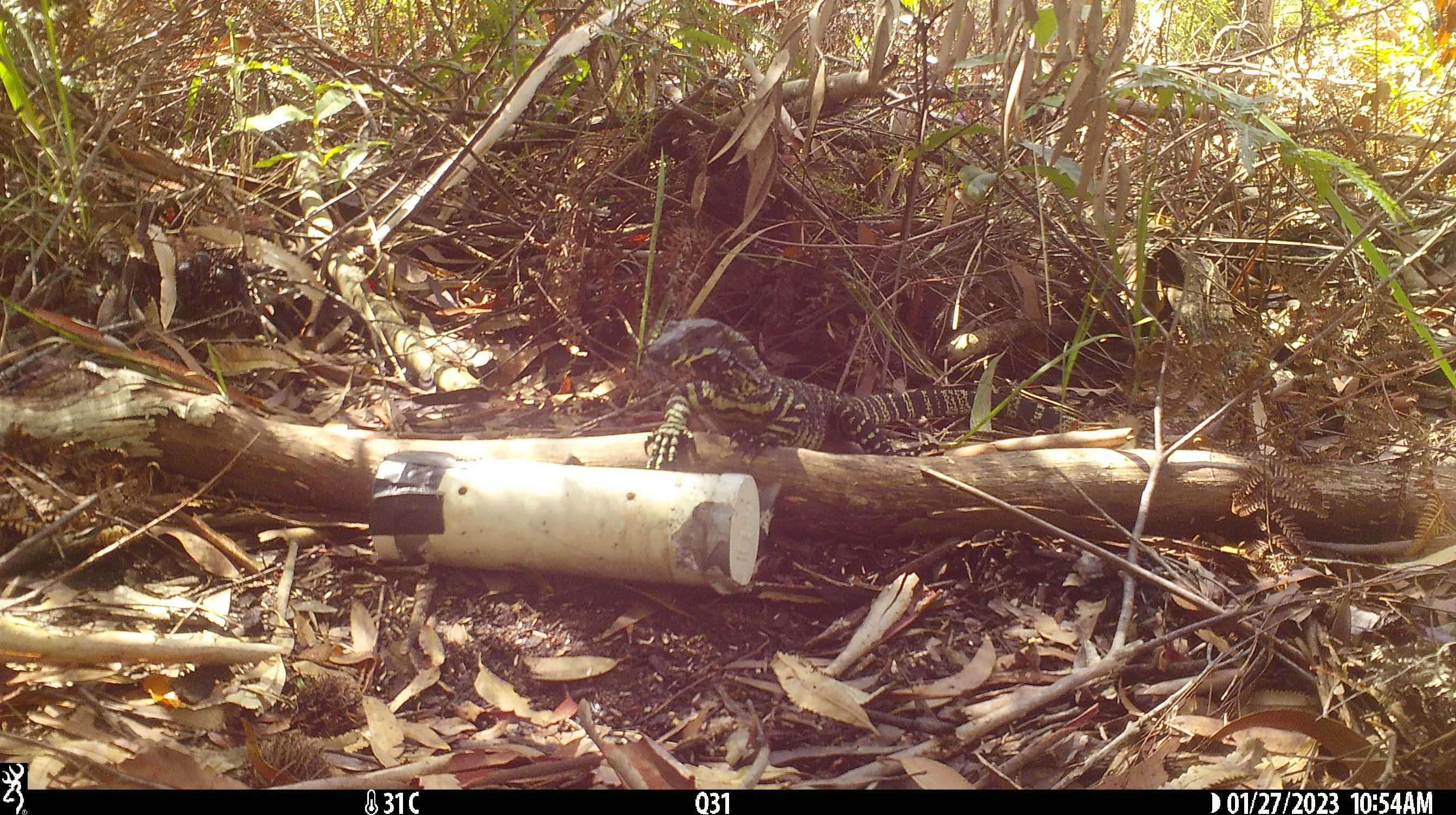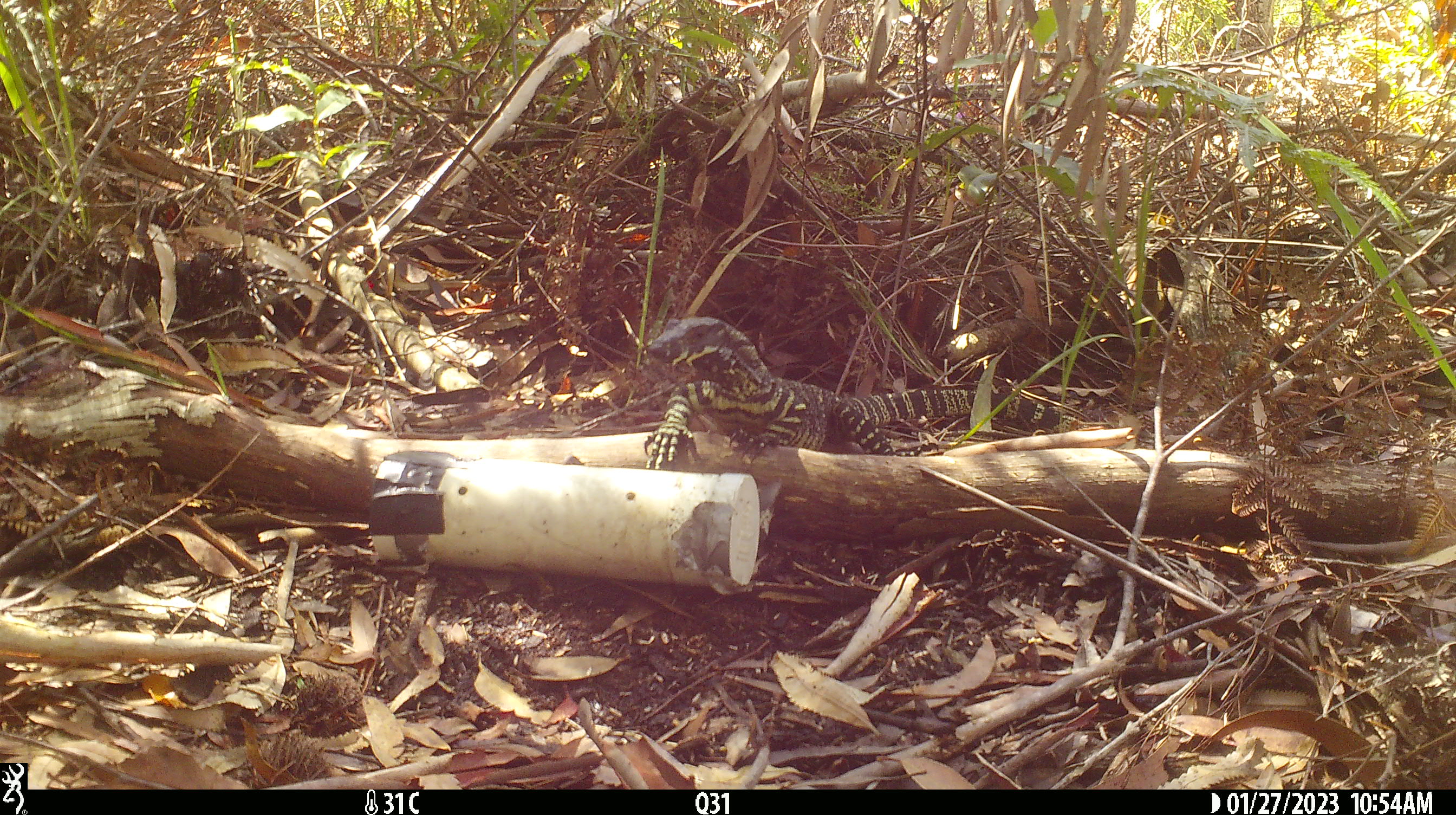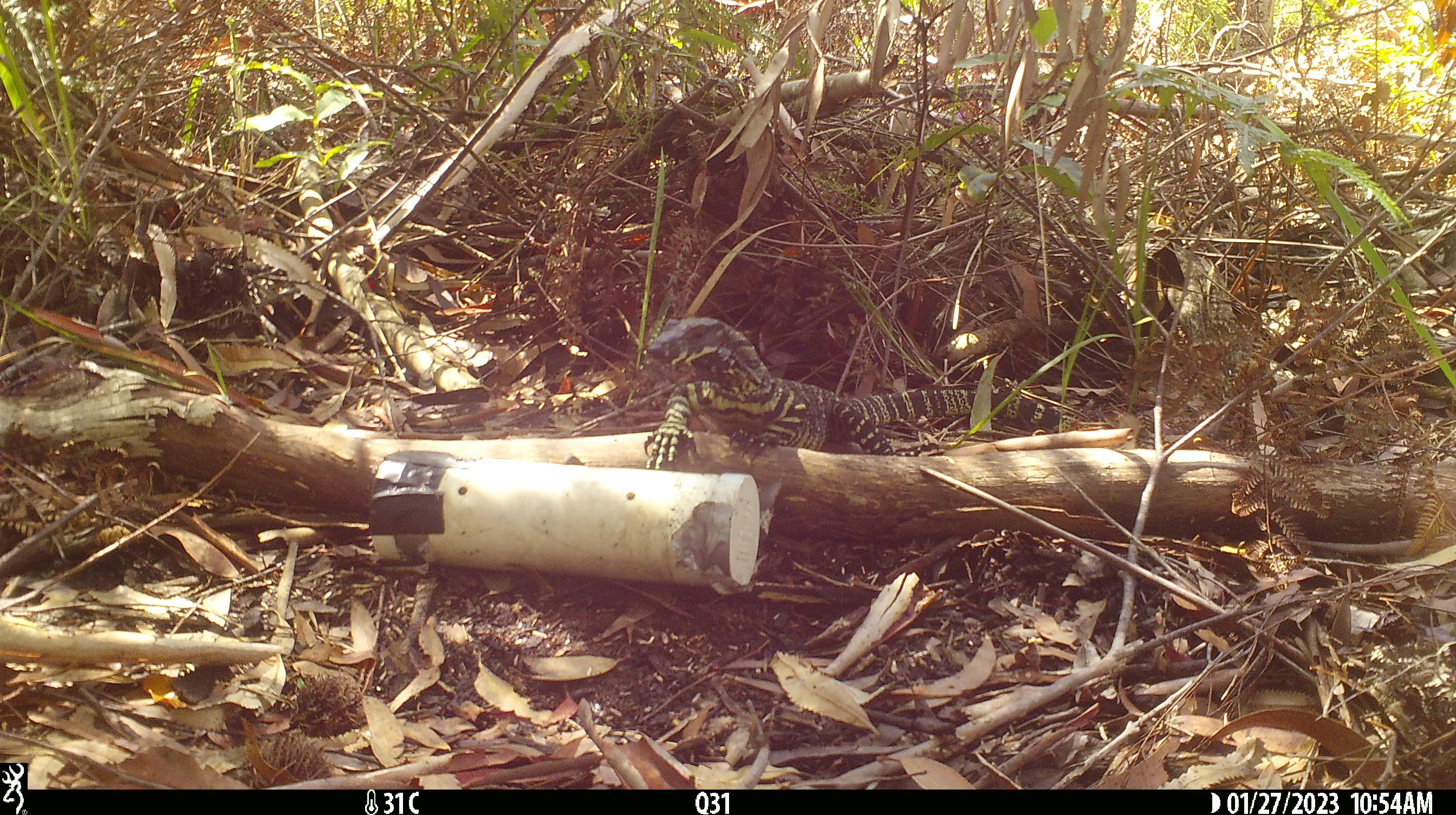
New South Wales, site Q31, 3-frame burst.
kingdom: Animalia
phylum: Chordata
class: Reptilia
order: Squamata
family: Varanidae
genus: Varanus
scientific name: Varanus varius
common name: lace monitor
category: goanna